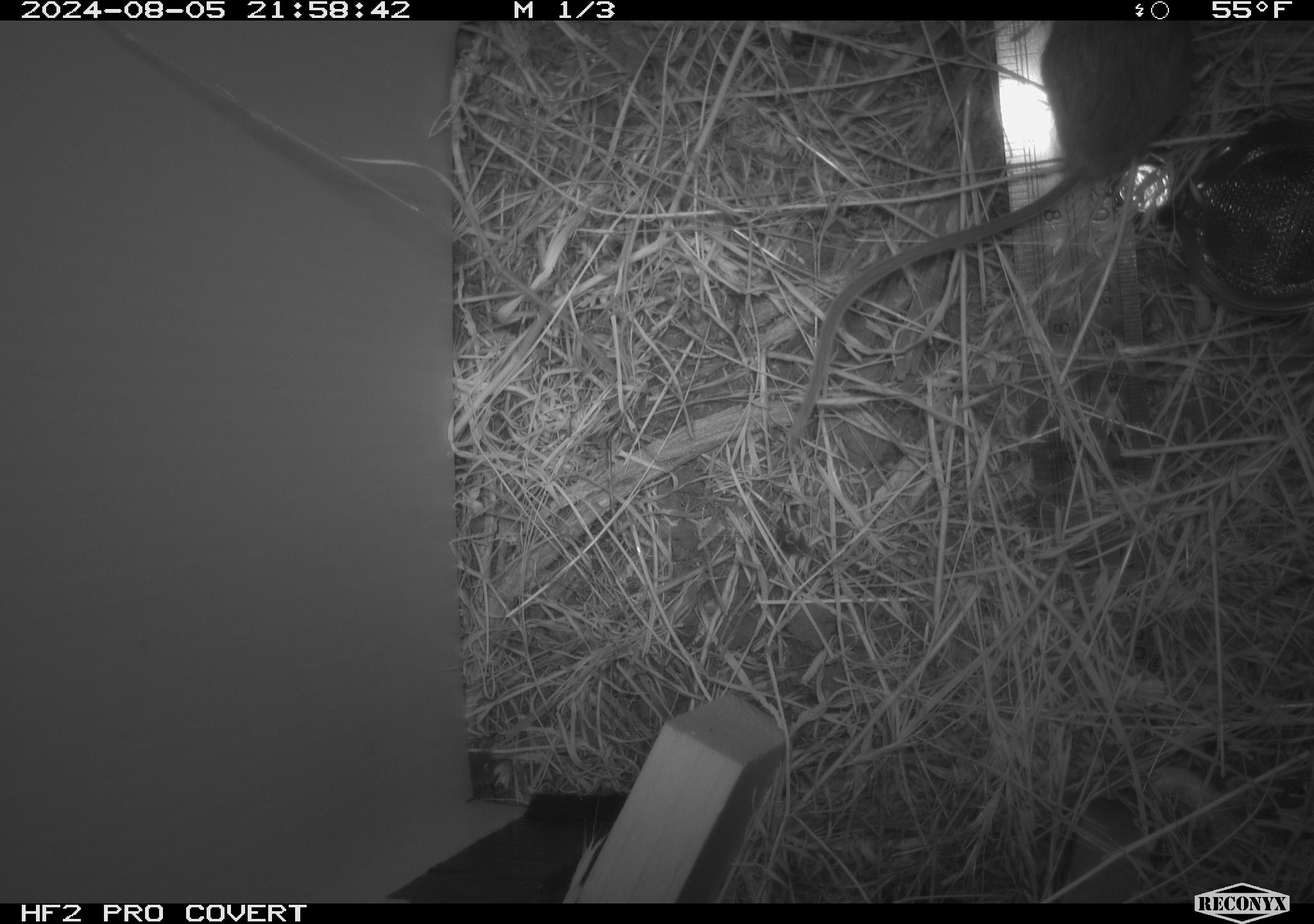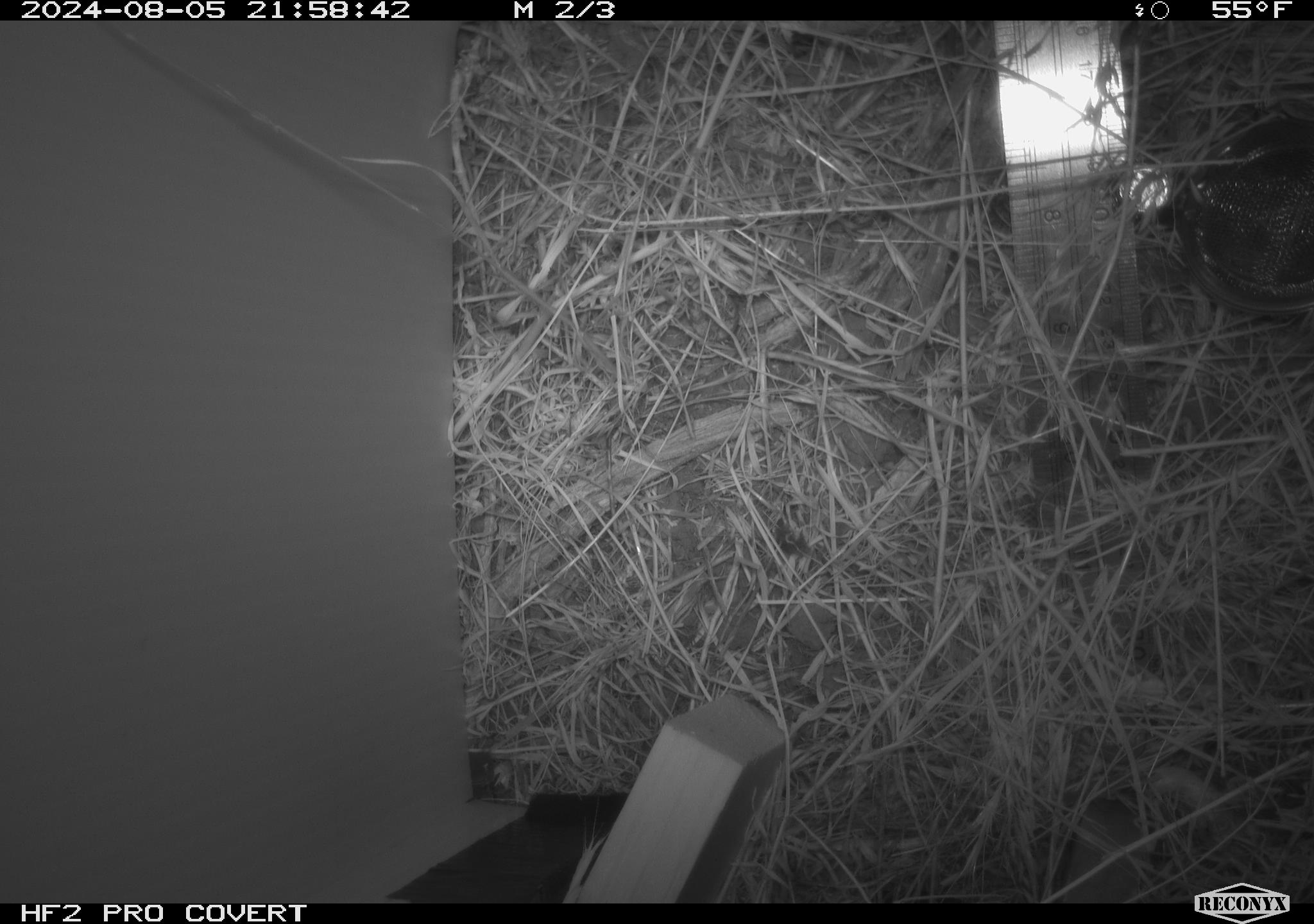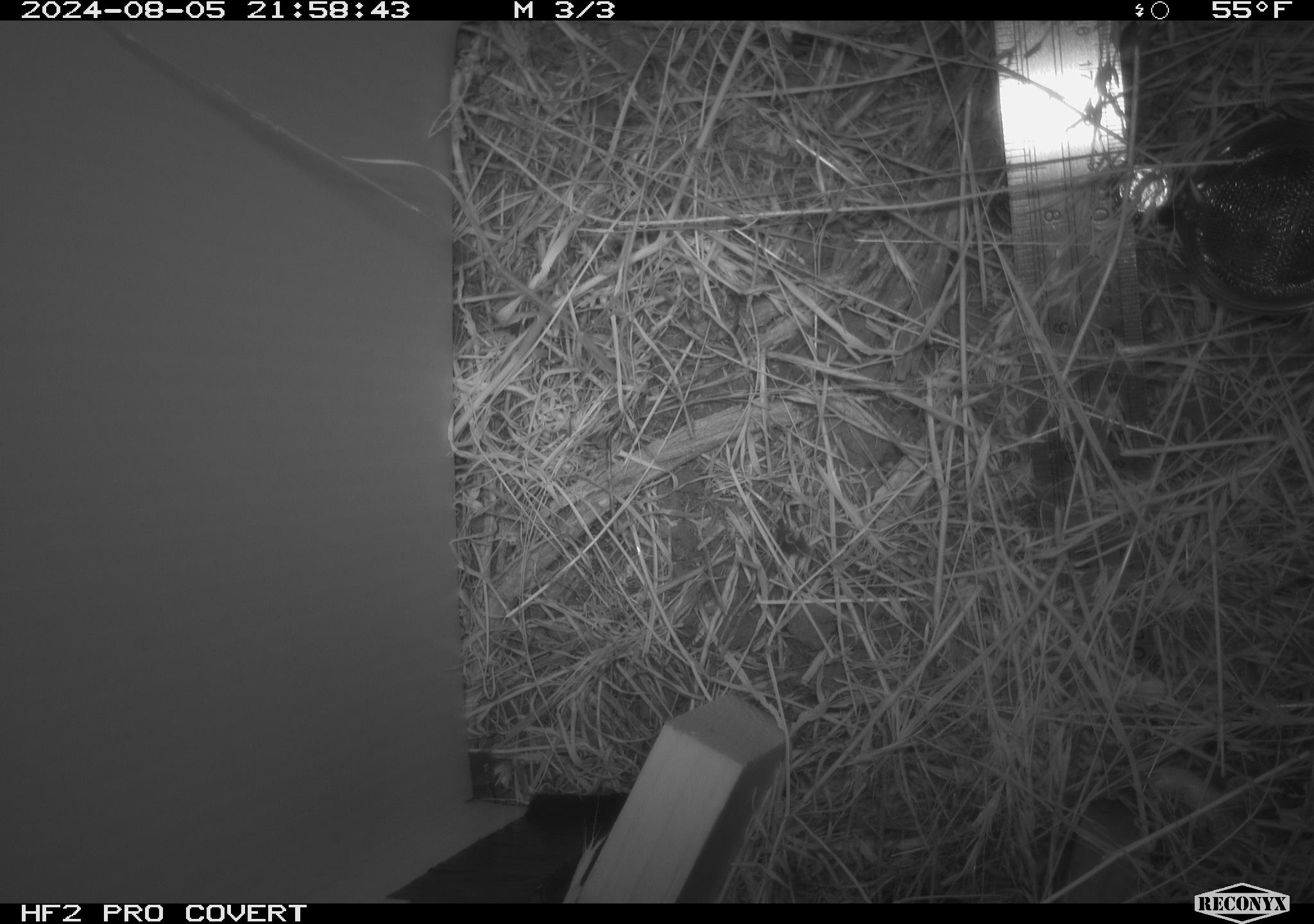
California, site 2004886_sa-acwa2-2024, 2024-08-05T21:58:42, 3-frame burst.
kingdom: Animalia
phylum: Chordata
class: Mammalia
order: Rodentia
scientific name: Rodentia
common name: mouse species